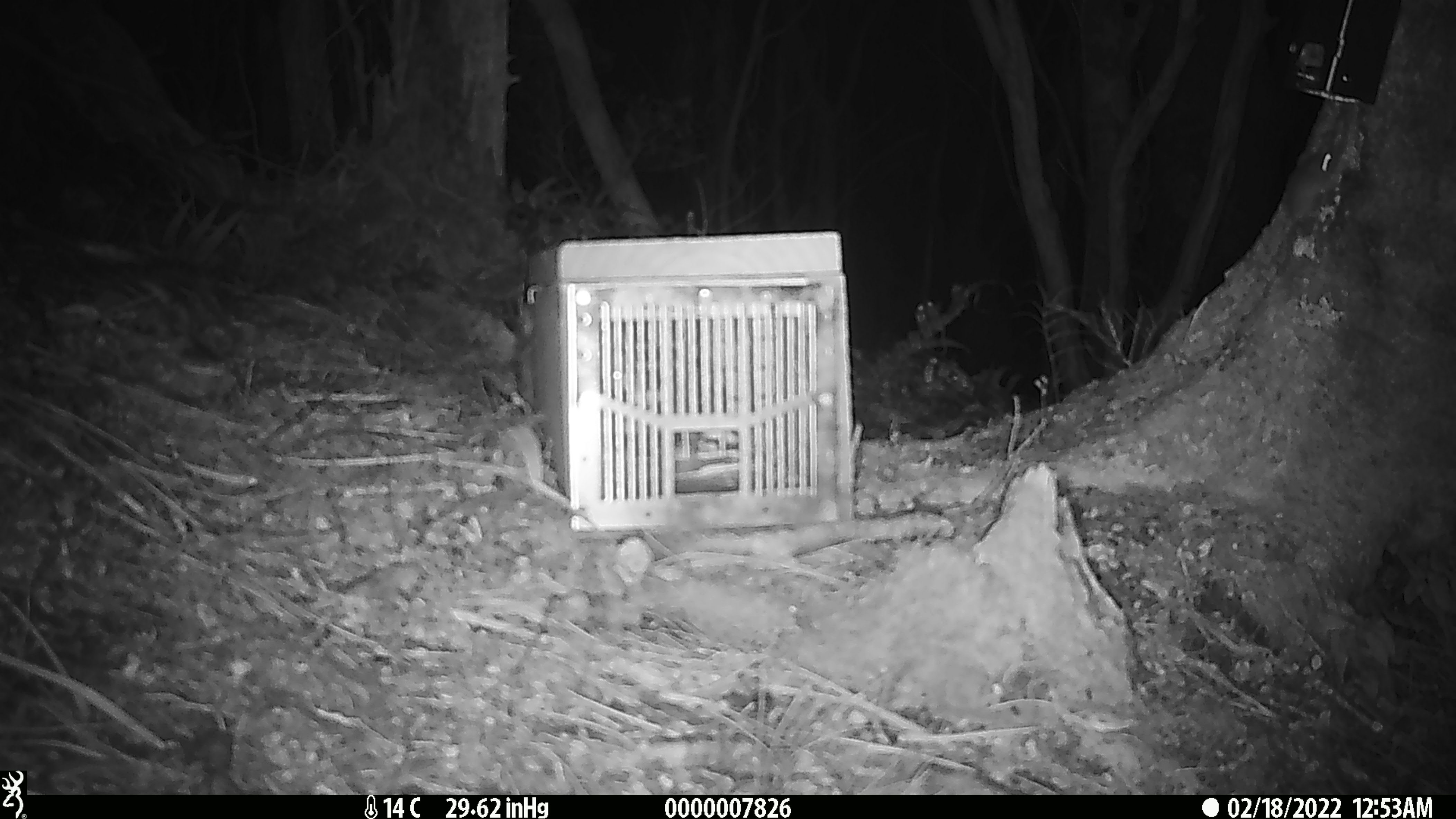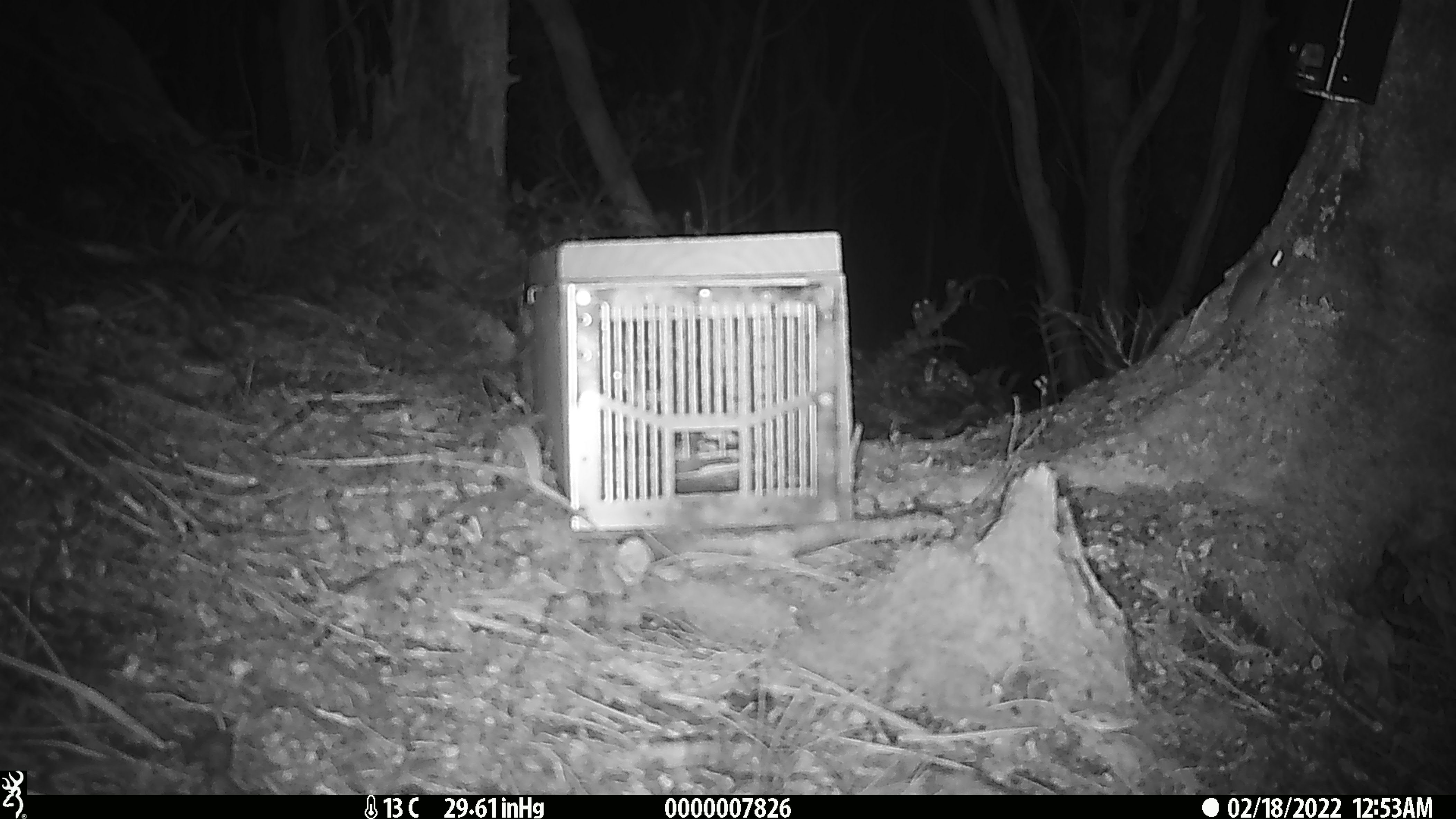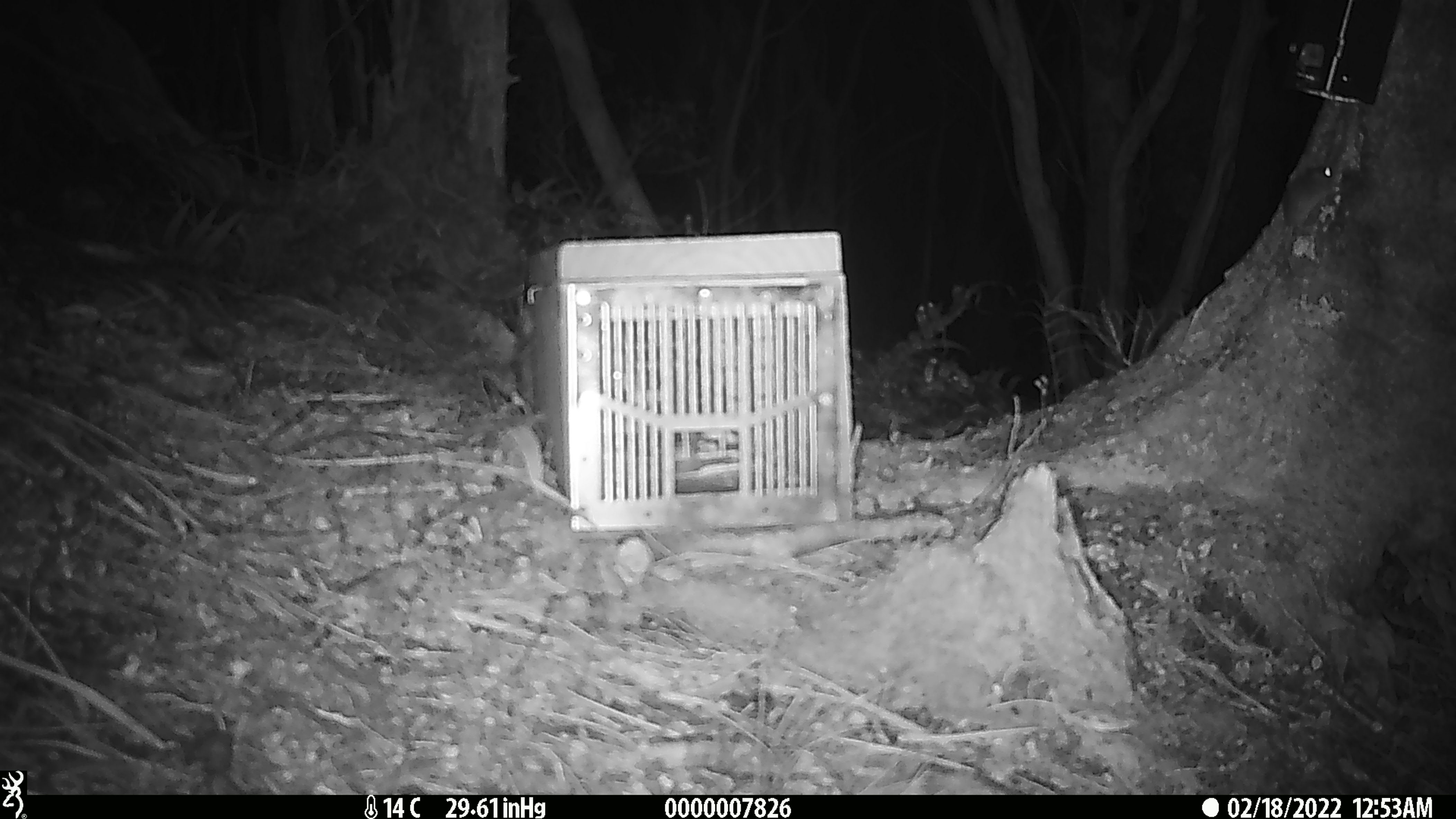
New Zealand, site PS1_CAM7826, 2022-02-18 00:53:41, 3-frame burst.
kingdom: Animalia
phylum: Chordata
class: Mammalia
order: Rodentia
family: Muridae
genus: Mus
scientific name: Mus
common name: mouse